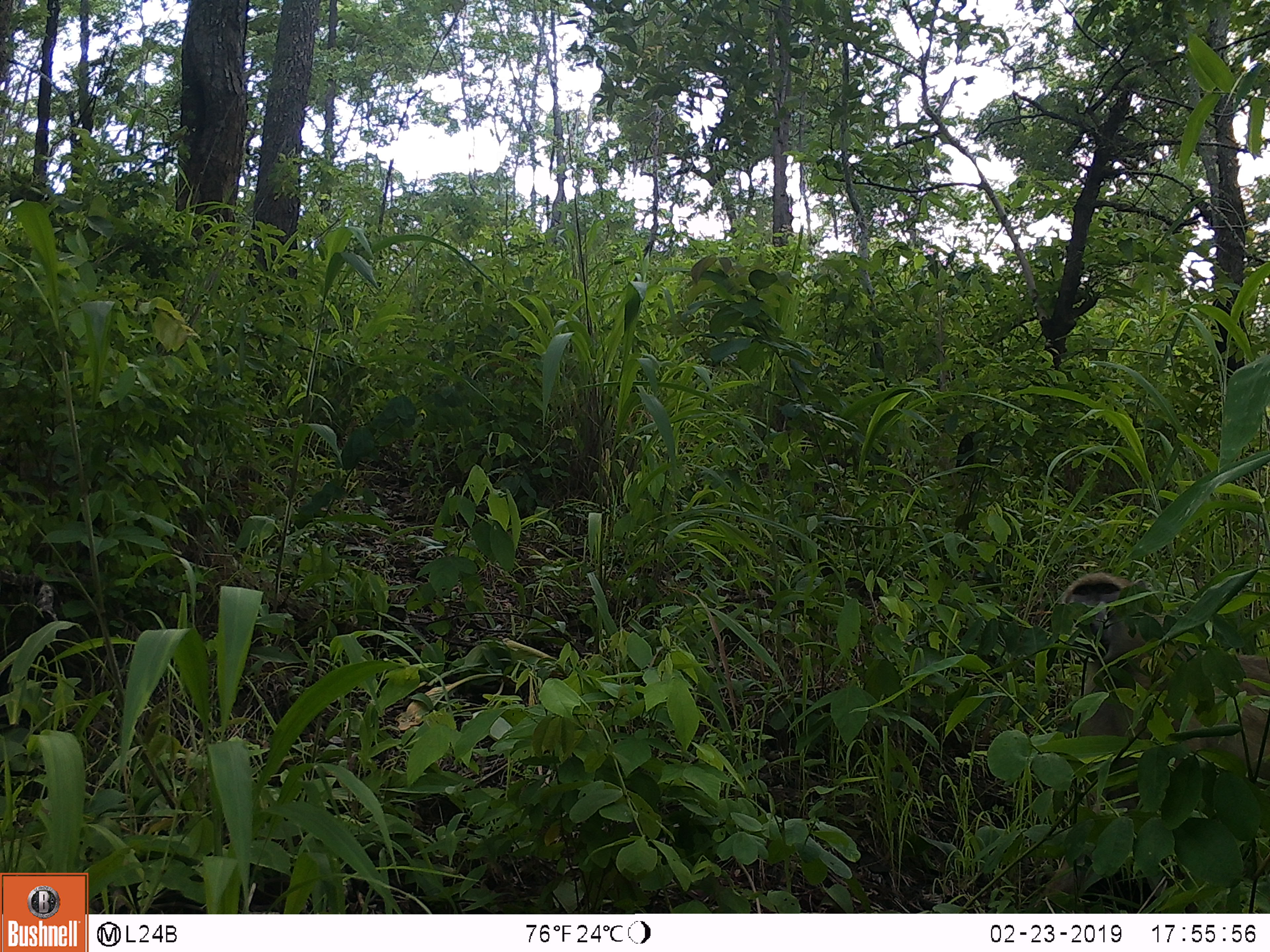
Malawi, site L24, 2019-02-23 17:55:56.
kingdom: Animalia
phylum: Chordata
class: Mammalia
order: Primates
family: Cercopithecidae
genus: Papio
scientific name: Papio cynocephalus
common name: yellow baboon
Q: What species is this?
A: Yellow baboon (Papio cynocephalus).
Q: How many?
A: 1.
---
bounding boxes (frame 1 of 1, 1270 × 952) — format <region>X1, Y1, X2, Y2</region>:
yellow baboon: <region>1023, 563, 1268, 807</region>